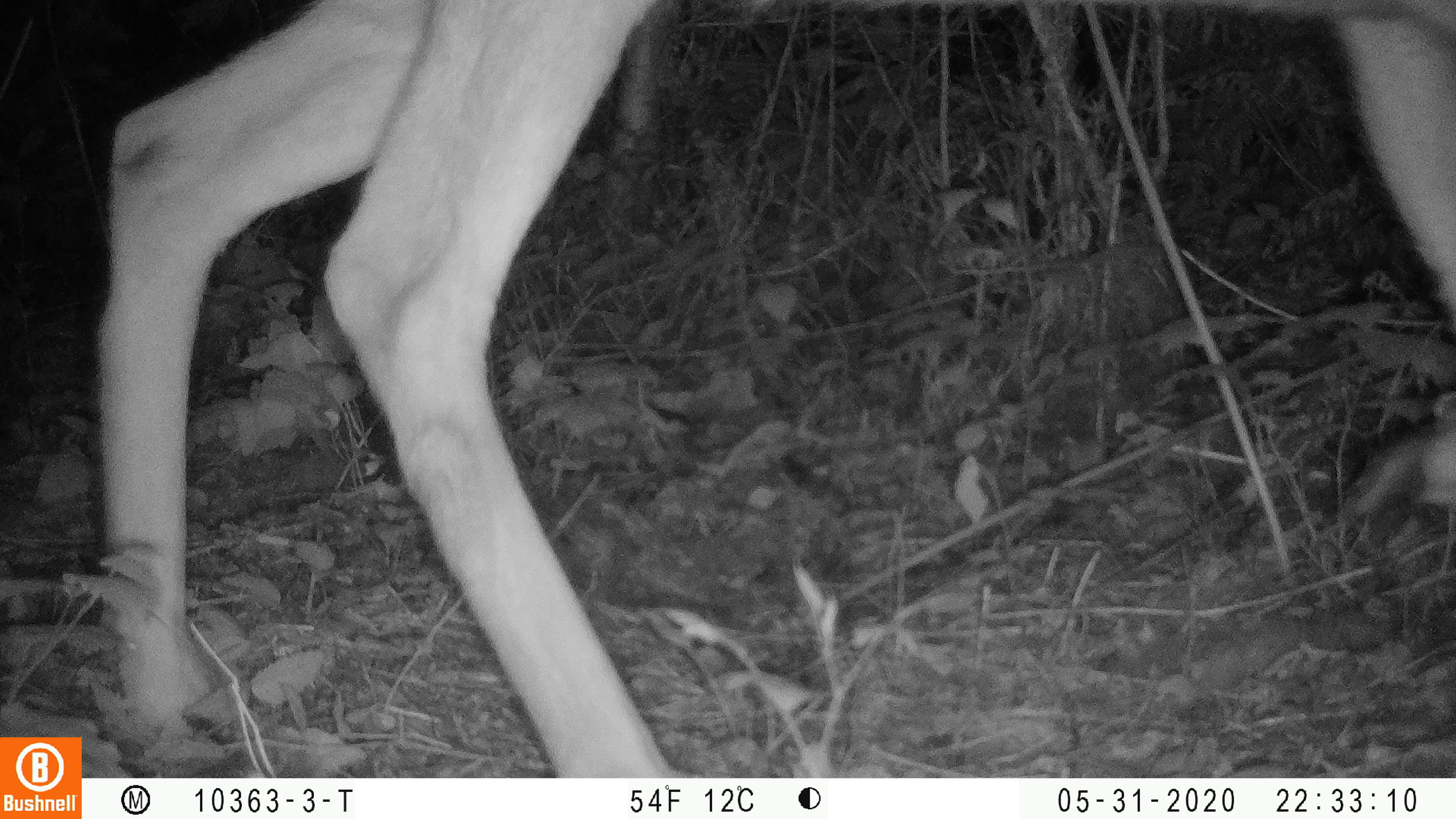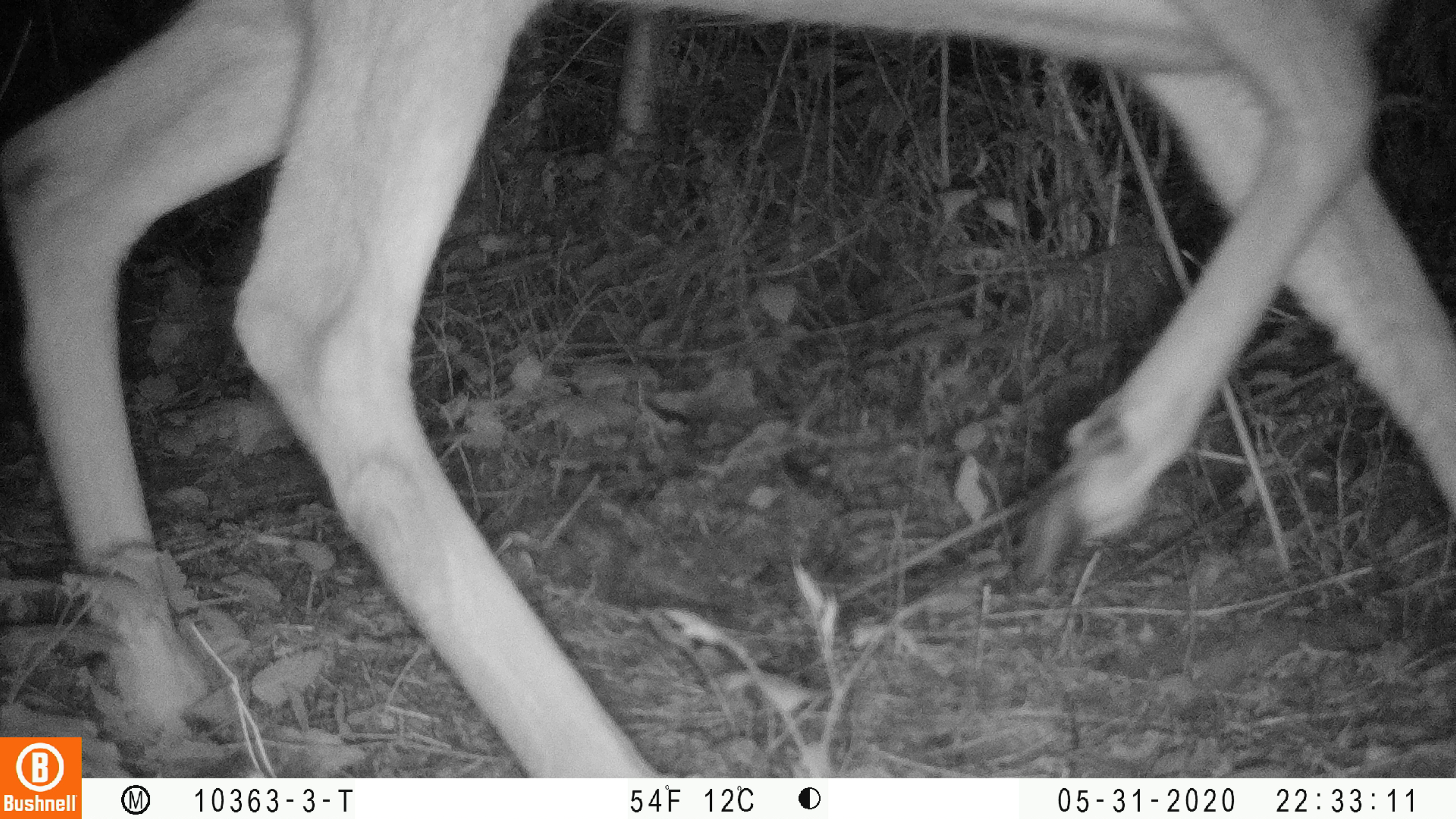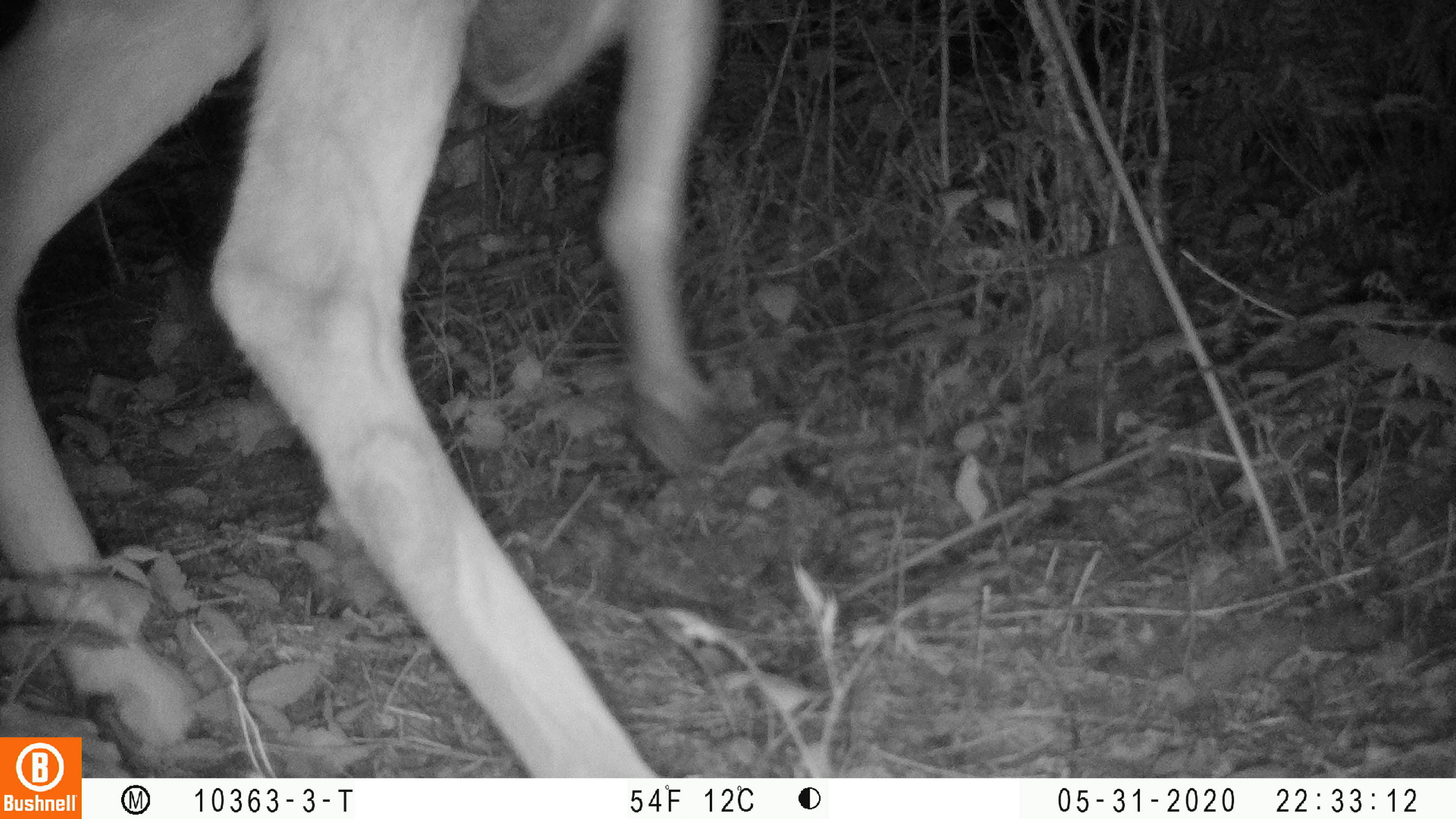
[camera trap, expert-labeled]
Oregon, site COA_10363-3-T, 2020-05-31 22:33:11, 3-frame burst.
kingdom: Animalia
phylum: Chordata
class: Mammalia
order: Artiodactyla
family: Cervidae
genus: Odocoileus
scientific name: Odocoileus hemionus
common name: black-tailed deer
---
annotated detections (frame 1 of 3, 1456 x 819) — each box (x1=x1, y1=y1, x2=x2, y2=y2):
black-tailed deer: (x1=91, y1=0, x2=1447, y2=774)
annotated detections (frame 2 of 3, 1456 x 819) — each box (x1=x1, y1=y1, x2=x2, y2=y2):
black-tailed deer: (x1=0, y1=2, x2=1449, y2=732)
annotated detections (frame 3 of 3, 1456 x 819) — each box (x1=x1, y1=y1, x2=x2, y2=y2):
black-tailed deer: (x1=2, y1=2, x2=728, y2=730)